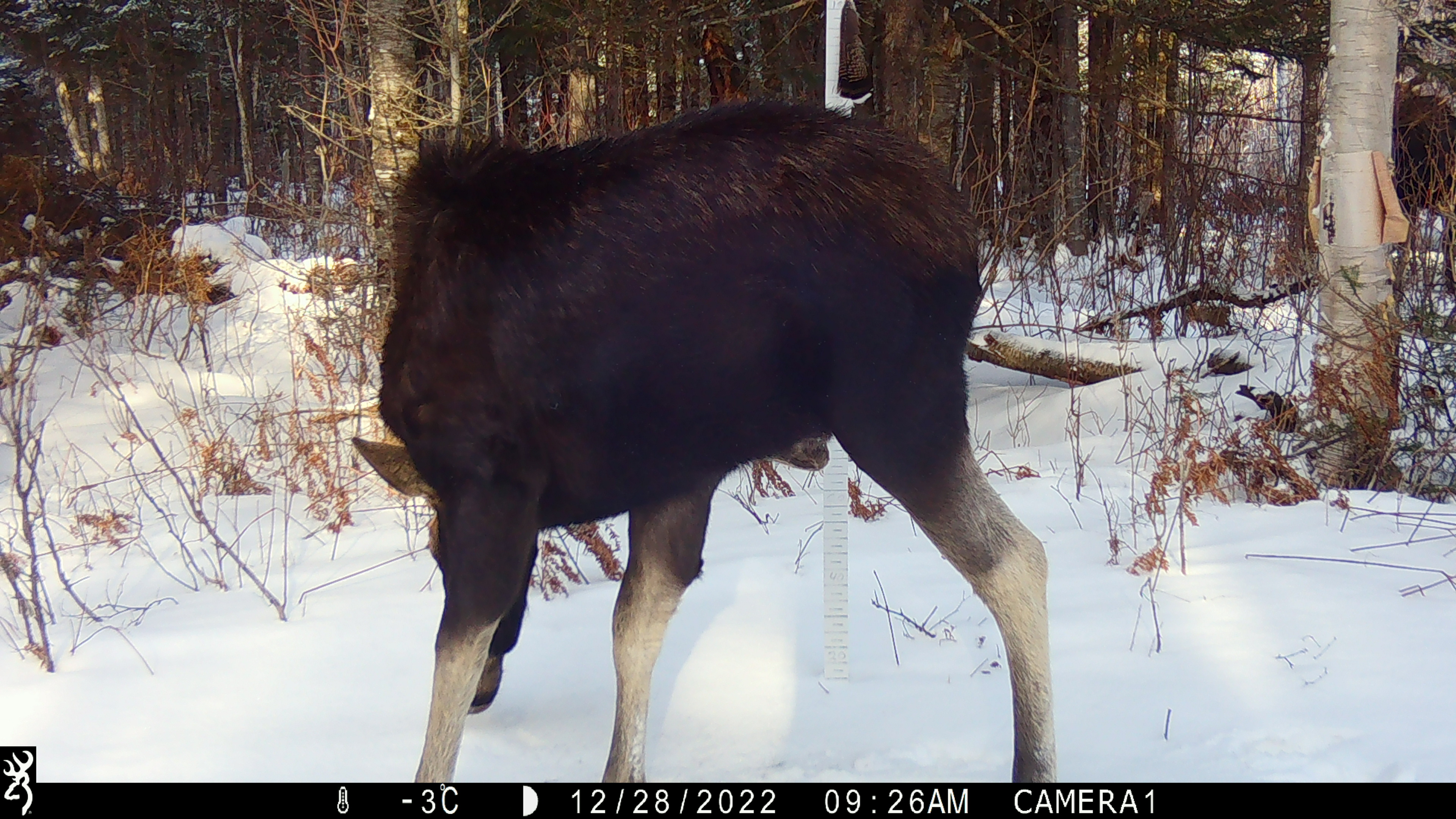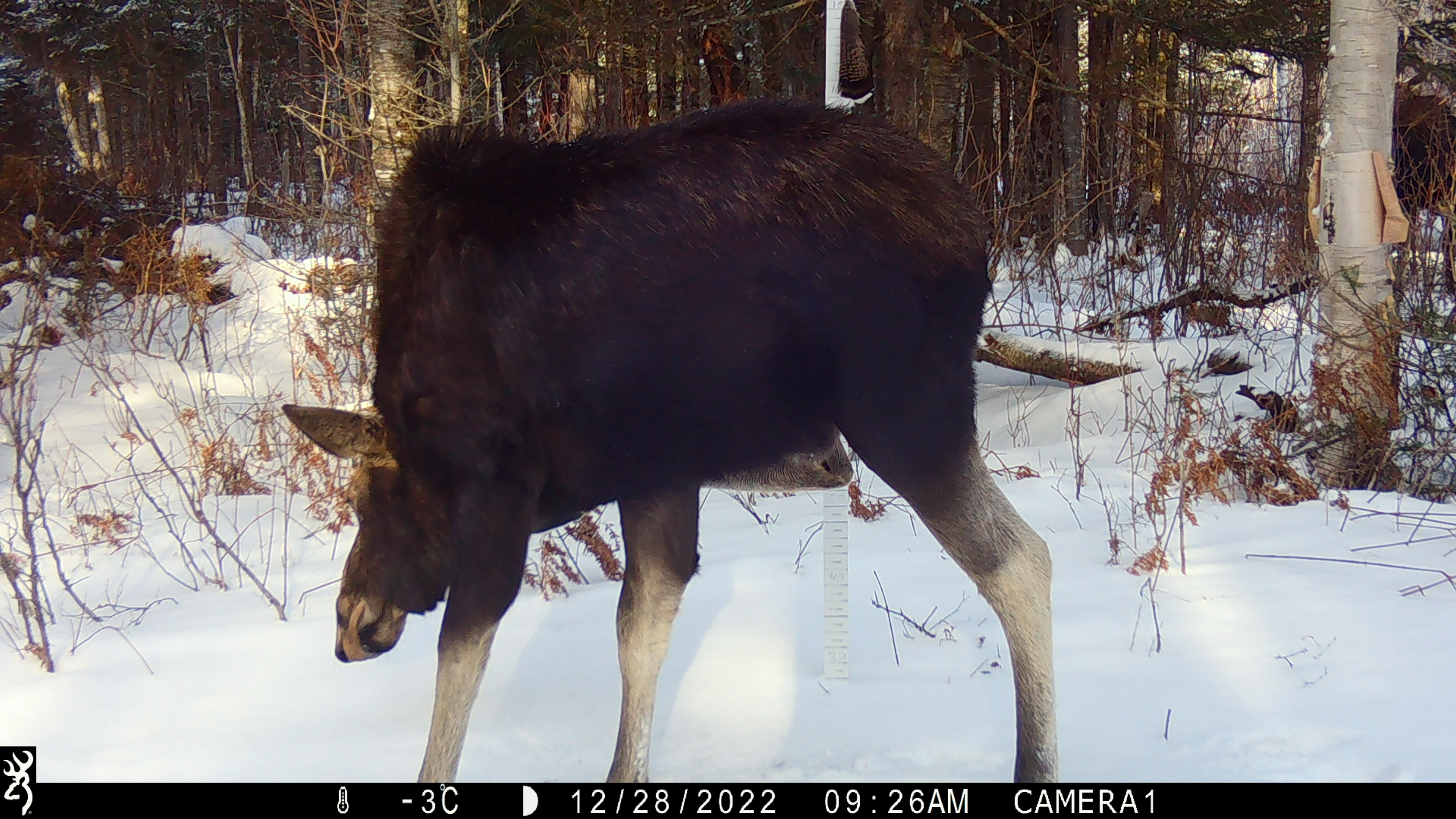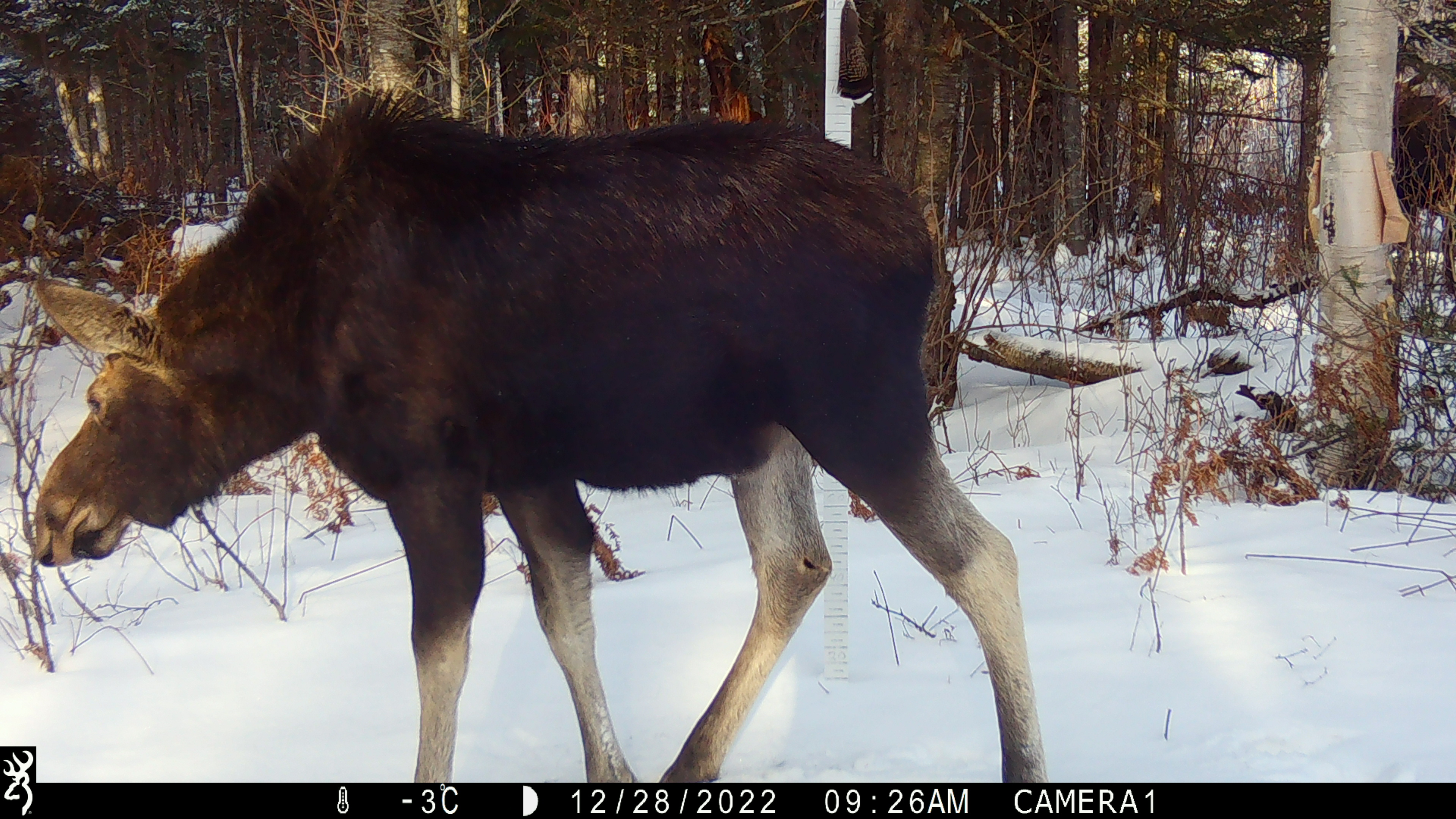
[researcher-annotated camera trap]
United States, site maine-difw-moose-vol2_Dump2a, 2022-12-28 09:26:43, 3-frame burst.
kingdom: Animalia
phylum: Chordata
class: Mammalia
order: Artiodactyla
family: Cervidae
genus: Alces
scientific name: Alces alces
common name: moose